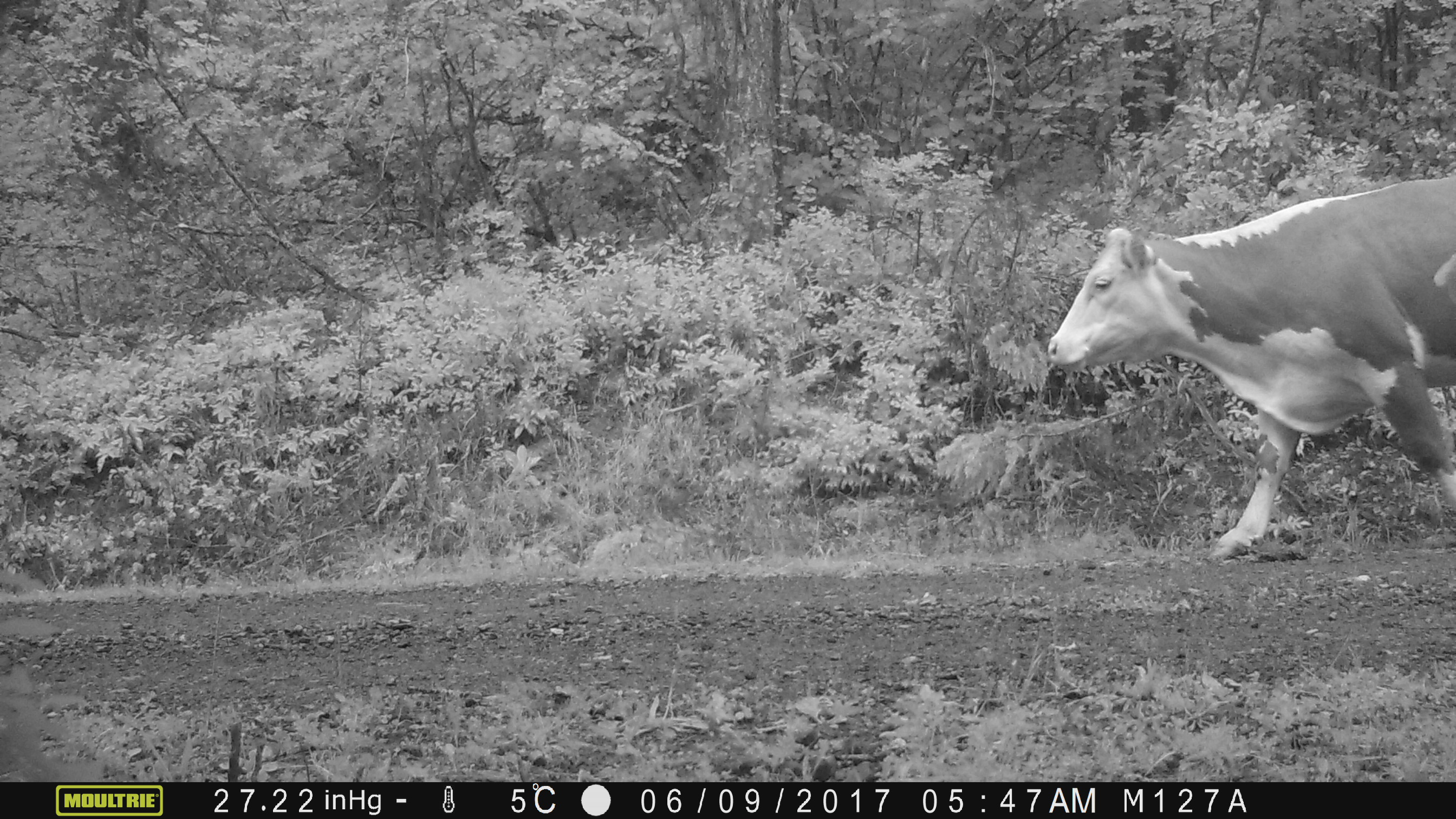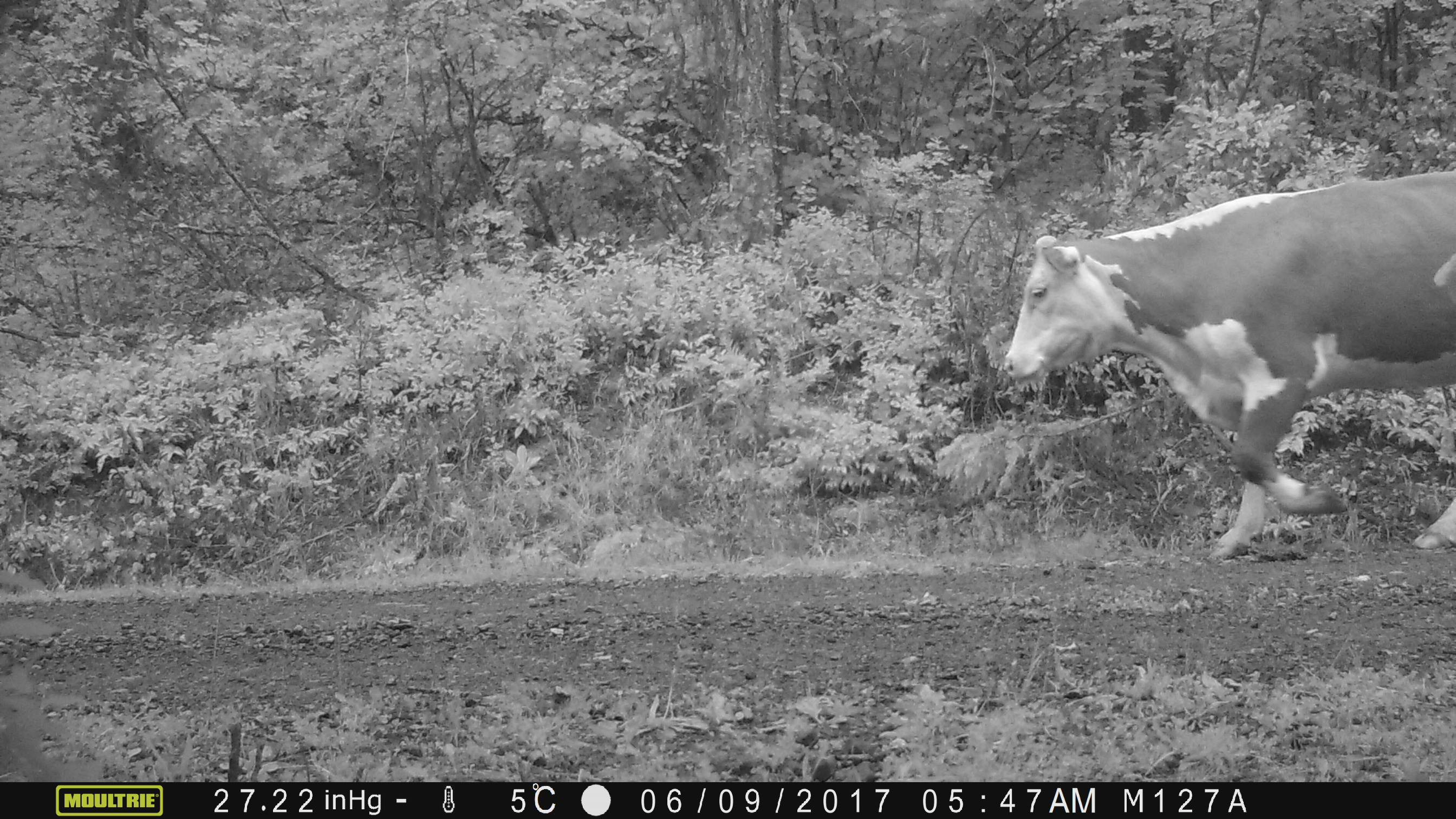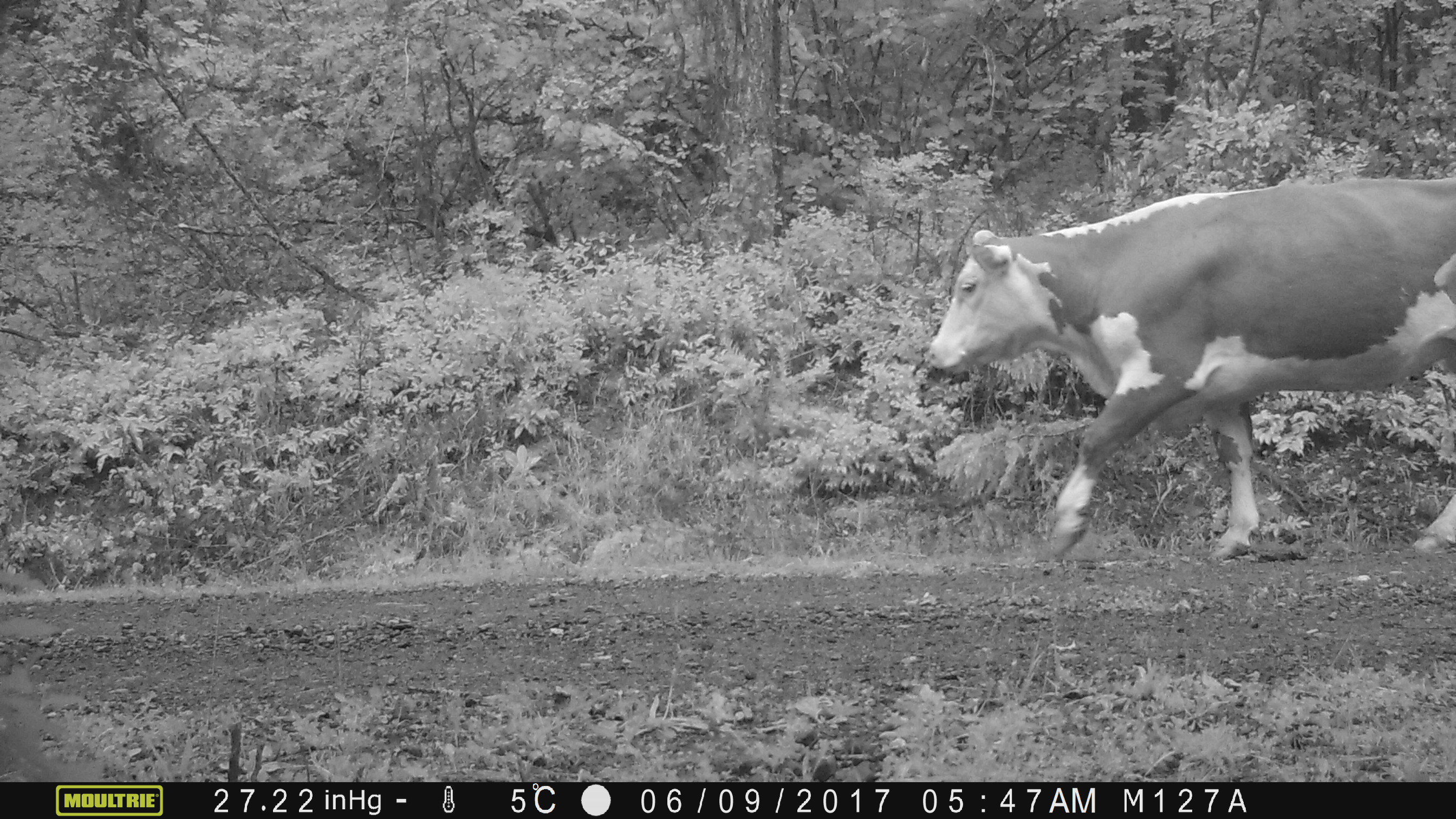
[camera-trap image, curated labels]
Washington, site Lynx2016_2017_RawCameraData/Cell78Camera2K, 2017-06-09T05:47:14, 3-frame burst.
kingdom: Animalia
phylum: Chordata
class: Mammalia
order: Artiodactyla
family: Bovidae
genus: Bos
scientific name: Bos taurus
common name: domestic cattle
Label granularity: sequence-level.